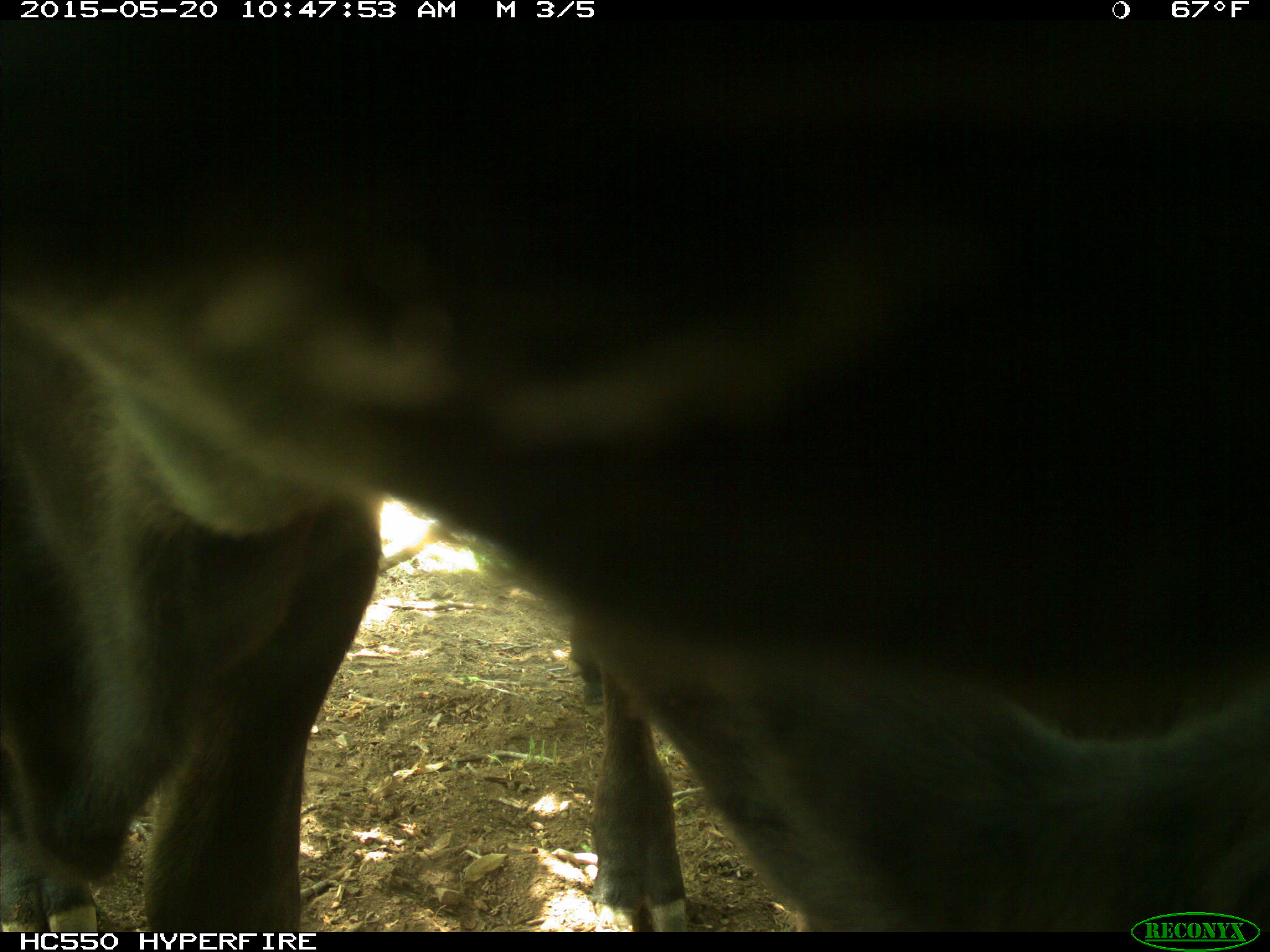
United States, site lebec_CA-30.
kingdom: Animalia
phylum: Chordata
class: Mammalia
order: Artiodactyla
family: Bovidae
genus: Bos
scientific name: Bos taurus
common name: domestic cow